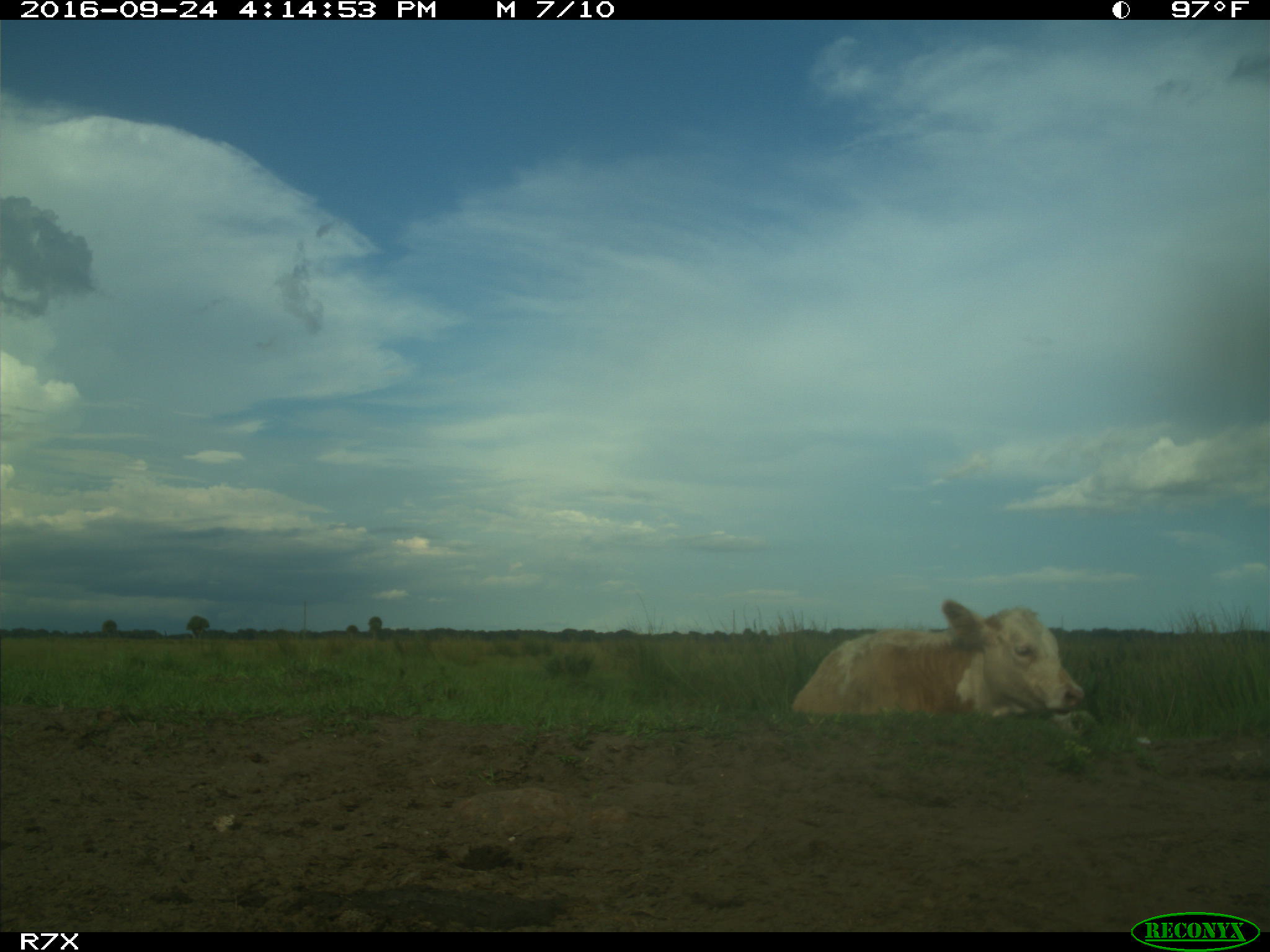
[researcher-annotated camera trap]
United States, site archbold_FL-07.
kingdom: Animalia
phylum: Chordata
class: Mammalia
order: Artiodactyla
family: Bovidae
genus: Bos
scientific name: Bos taurus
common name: domestic cow